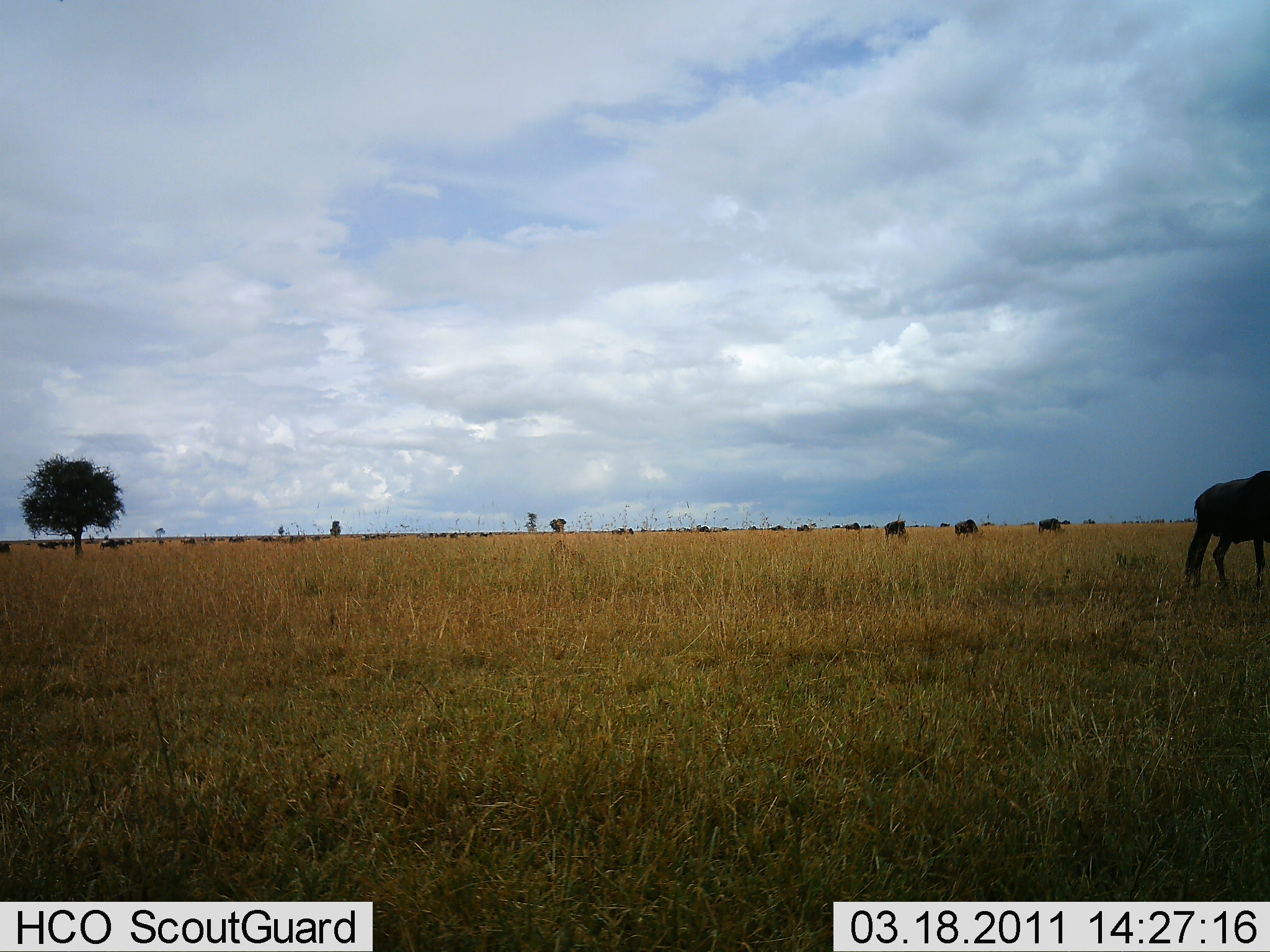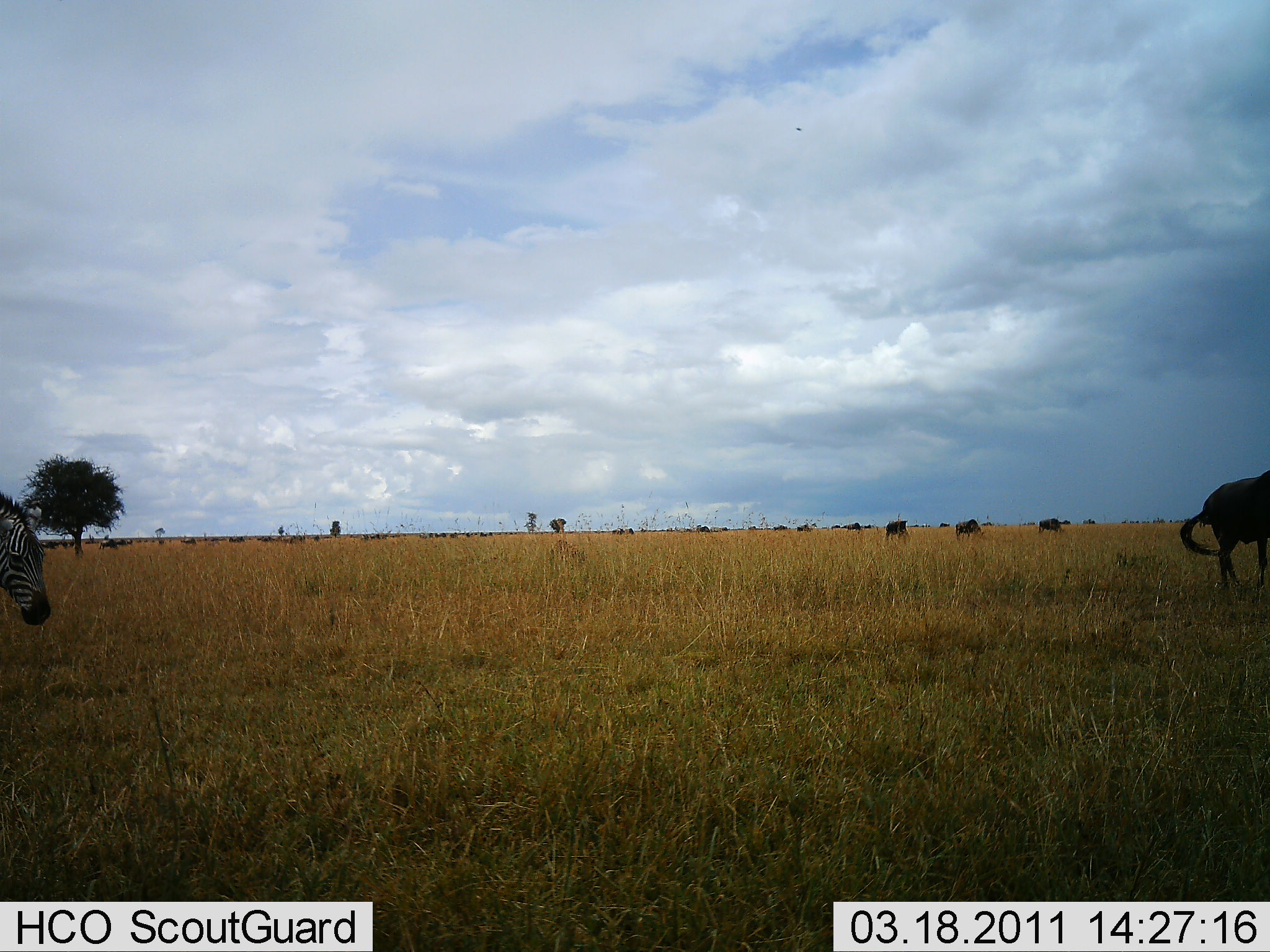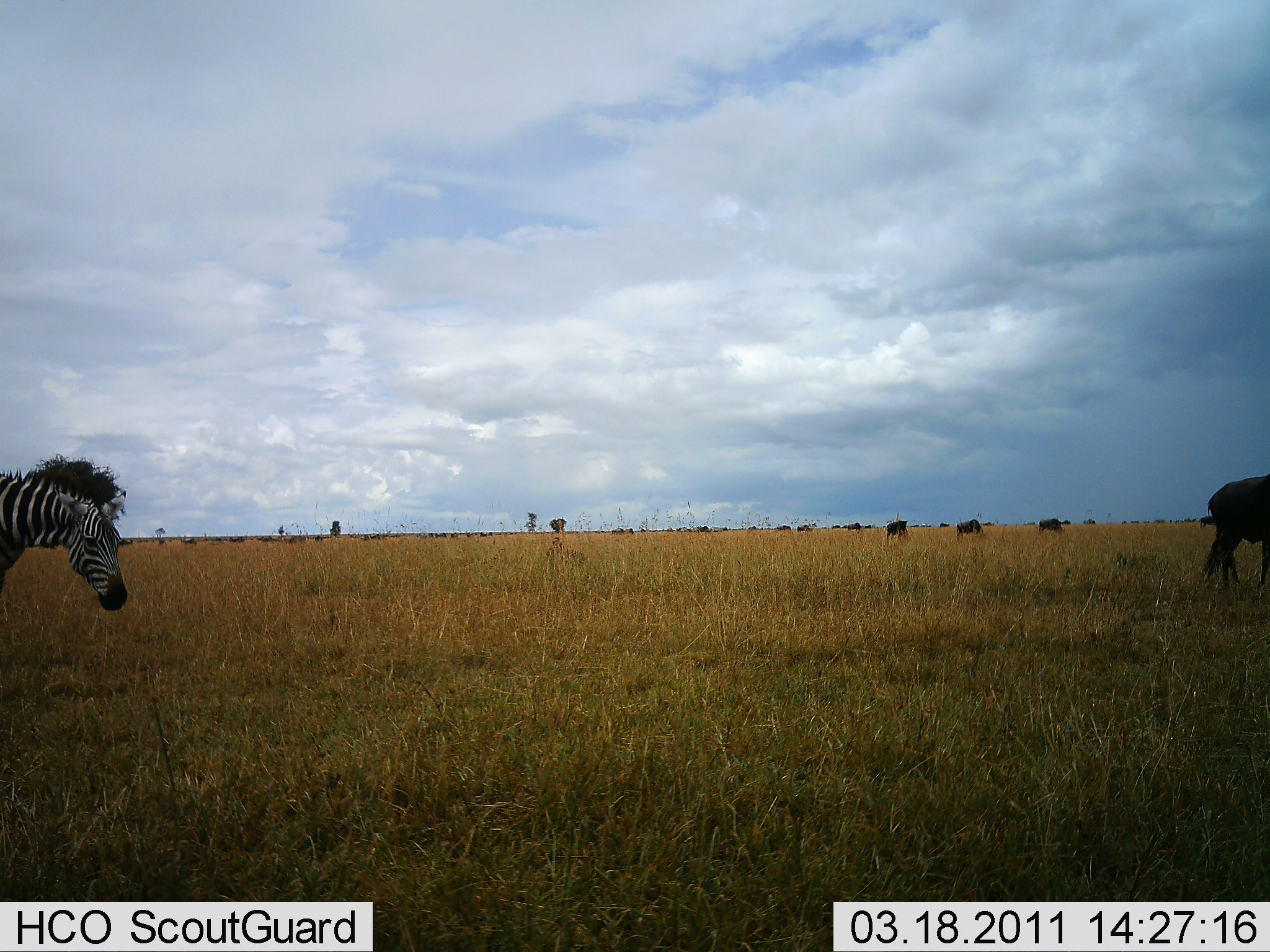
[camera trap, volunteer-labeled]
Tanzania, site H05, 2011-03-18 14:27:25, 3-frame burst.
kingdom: Animalia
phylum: Chordata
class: Mammalia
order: Artiodactyla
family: Bovidae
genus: Connochaetes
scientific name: Connochaetes taurinus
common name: blue wildebeest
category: wildebeest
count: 4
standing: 42%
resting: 0%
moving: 75%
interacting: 0%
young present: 0%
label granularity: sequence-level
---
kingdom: Animalia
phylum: Chordata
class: Mammalia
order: Perissodactyla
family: Equidae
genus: Equus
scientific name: Equus quagga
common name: plains zebra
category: zebra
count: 1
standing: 9%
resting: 0%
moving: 91%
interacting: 0%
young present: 0%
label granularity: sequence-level